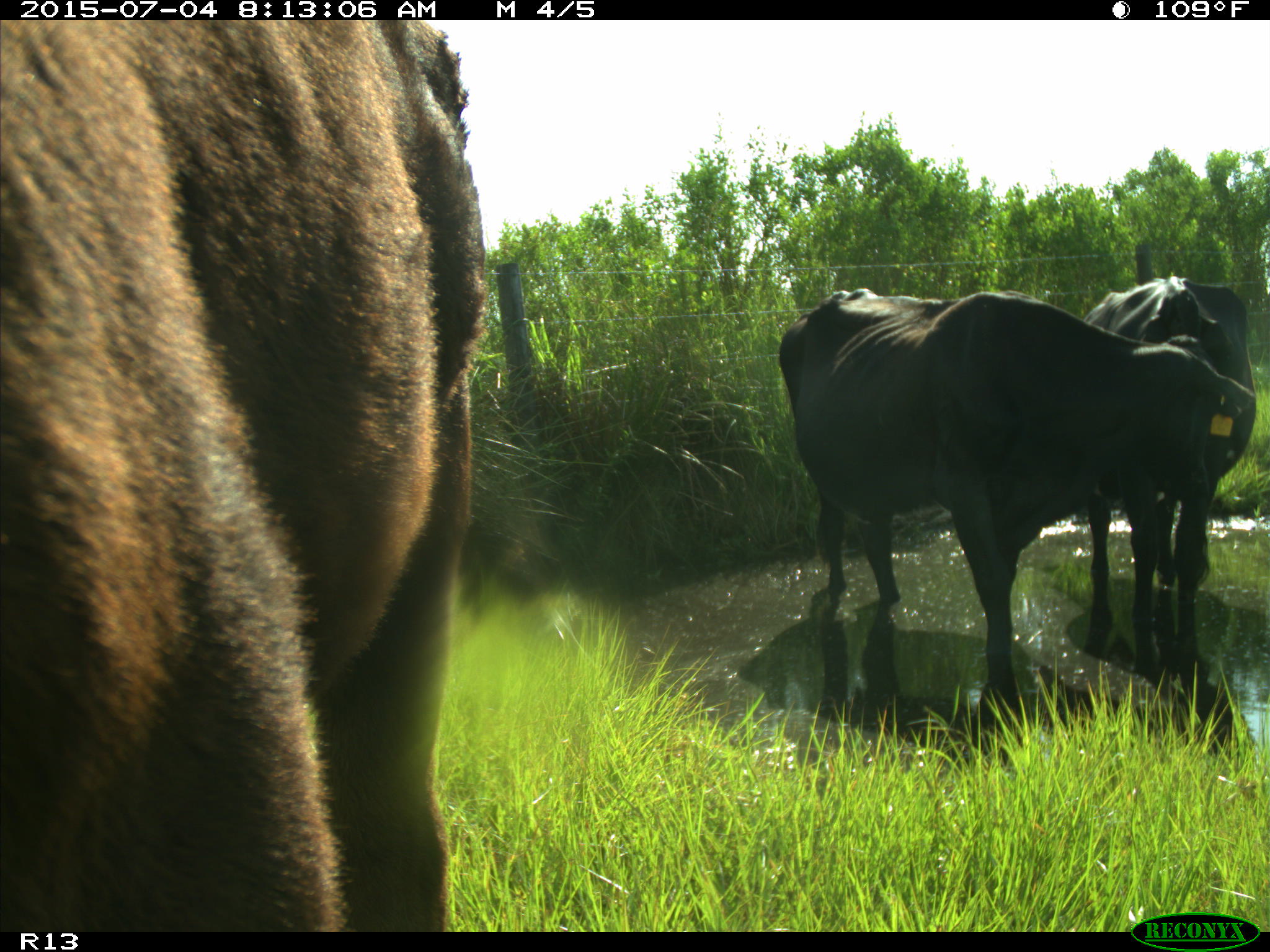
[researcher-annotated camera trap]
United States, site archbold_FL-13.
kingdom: Animalia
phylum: Chordata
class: Mammalia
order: Artiodactyla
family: Bovidae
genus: Bos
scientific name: Bos taurus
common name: domestic cow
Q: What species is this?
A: Bos taurus (domestic cow).